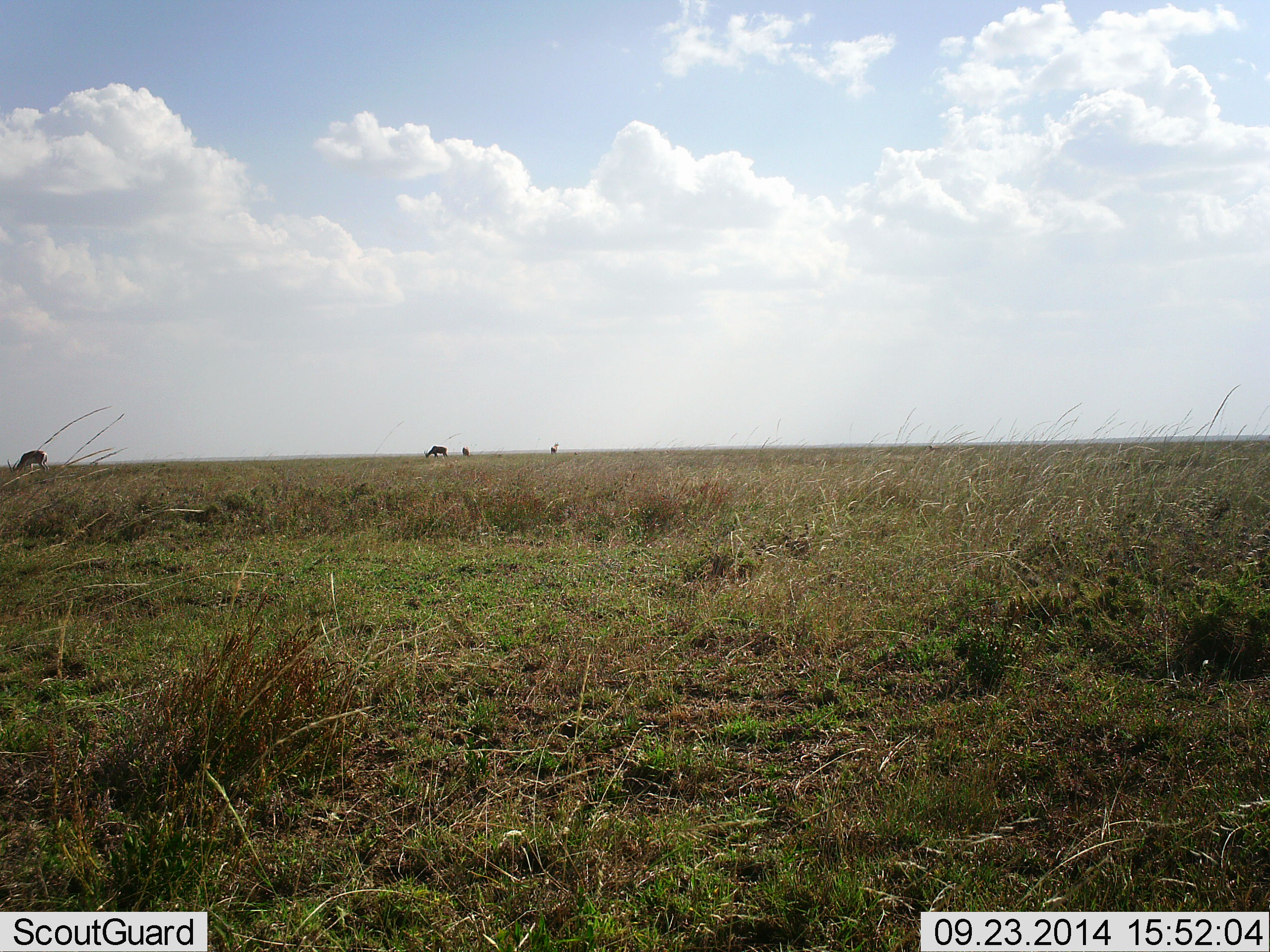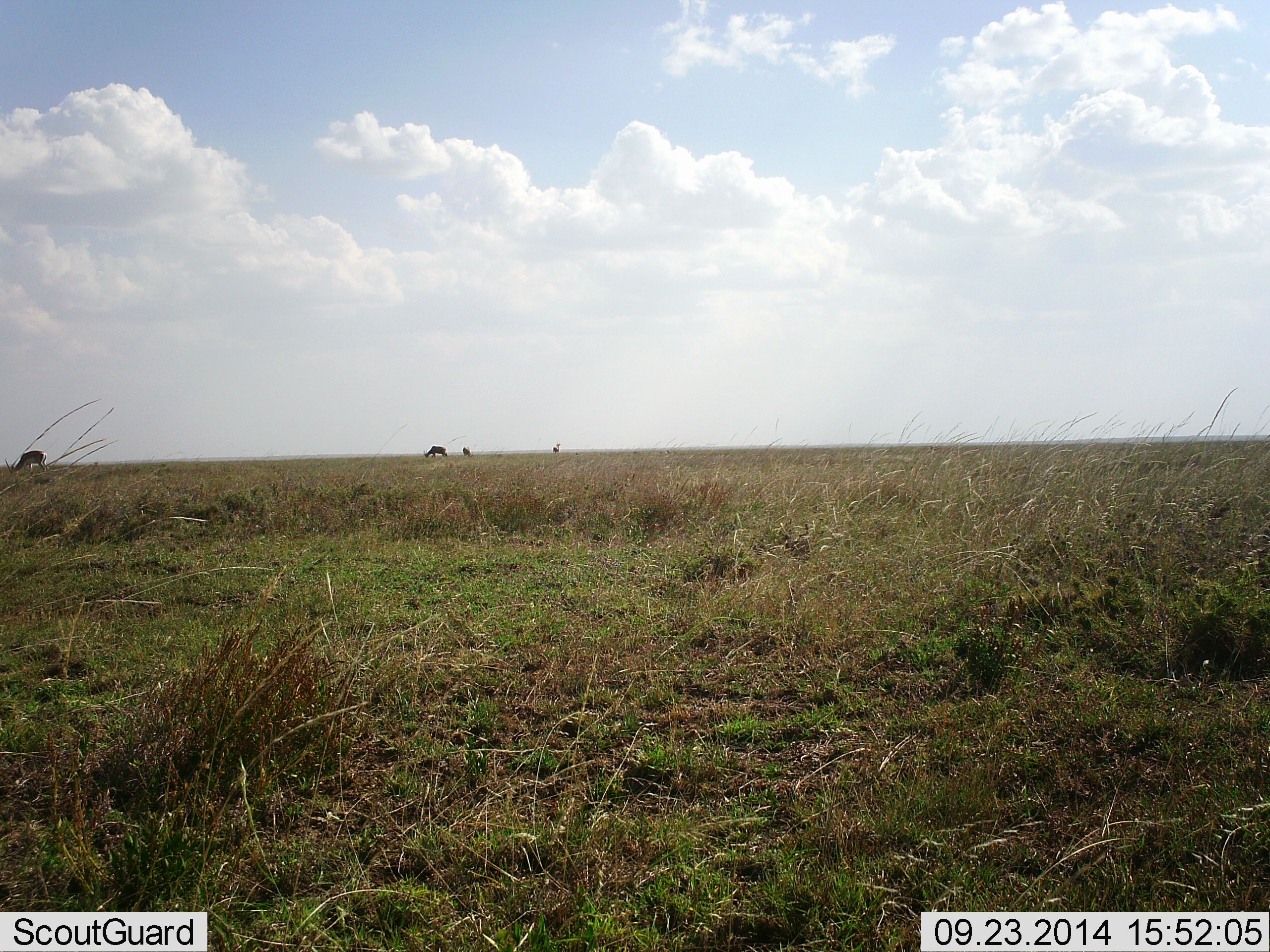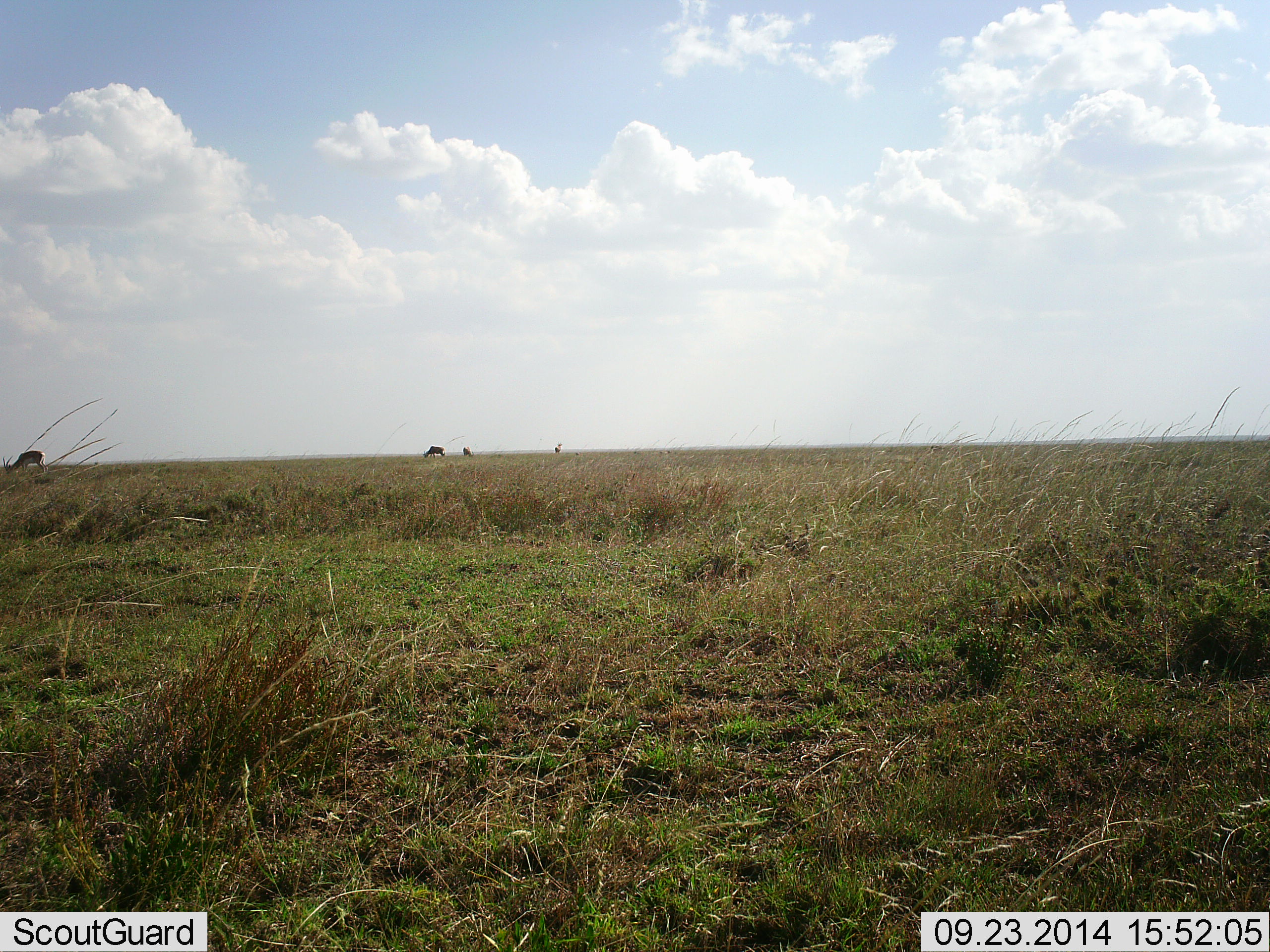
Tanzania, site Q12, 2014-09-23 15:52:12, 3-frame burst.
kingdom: Animalia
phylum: Chordata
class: Mammalia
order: Artiodactyla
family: Bovidae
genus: Eudorcas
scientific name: Eudorcas thomsonii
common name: thomson's gazelle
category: gazellethomsons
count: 4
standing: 40%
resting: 0%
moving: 0%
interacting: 0%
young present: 20%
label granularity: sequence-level